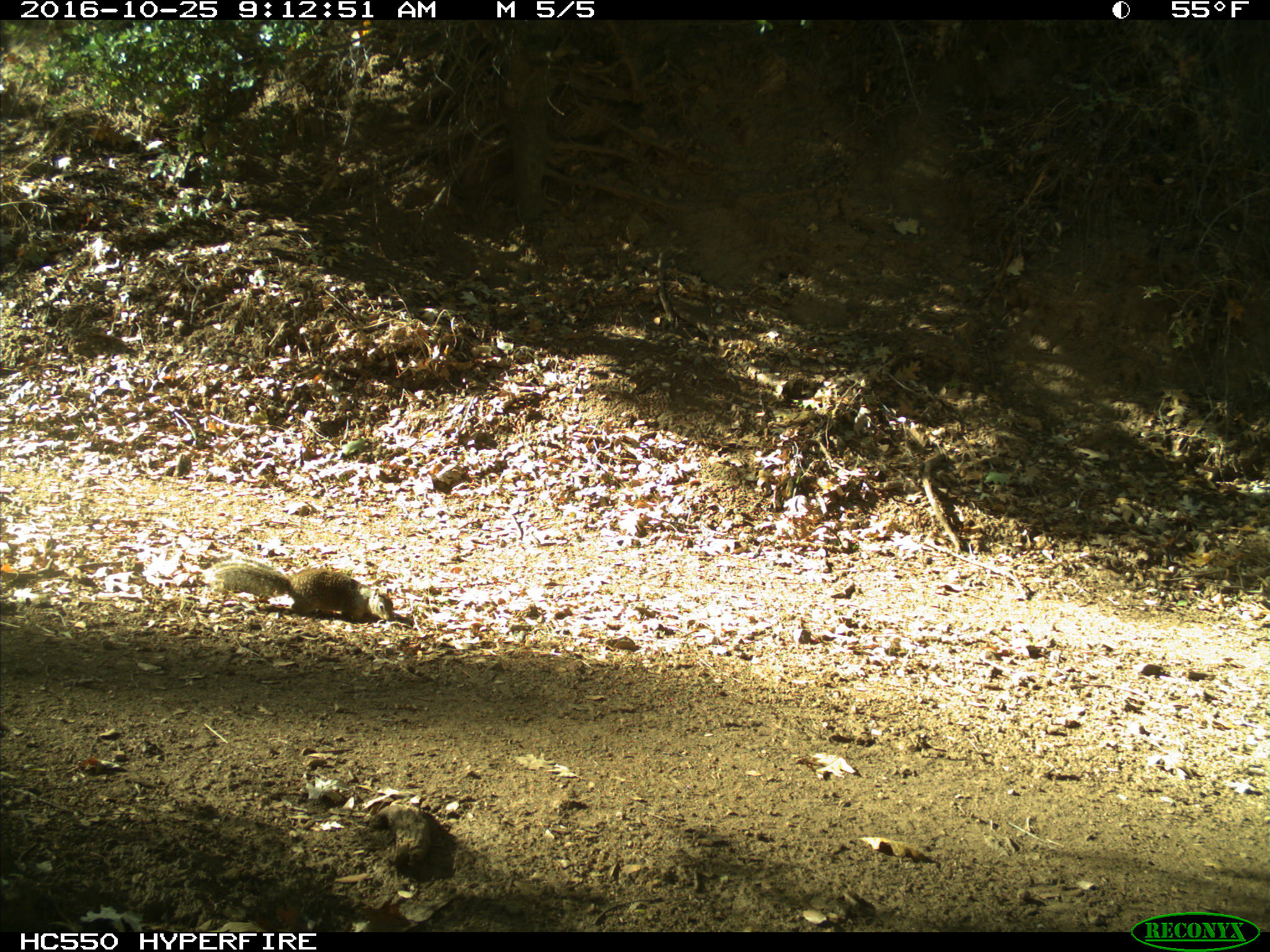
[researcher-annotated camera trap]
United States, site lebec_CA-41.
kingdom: Animalia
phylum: Chordata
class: Mammalia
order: Rodentia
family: Sciuridae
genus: Otospermophilus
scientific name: Otospermophilus beecheyi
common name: california ground squirrel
Otospermophilus beecheyi (california ground squirrel).